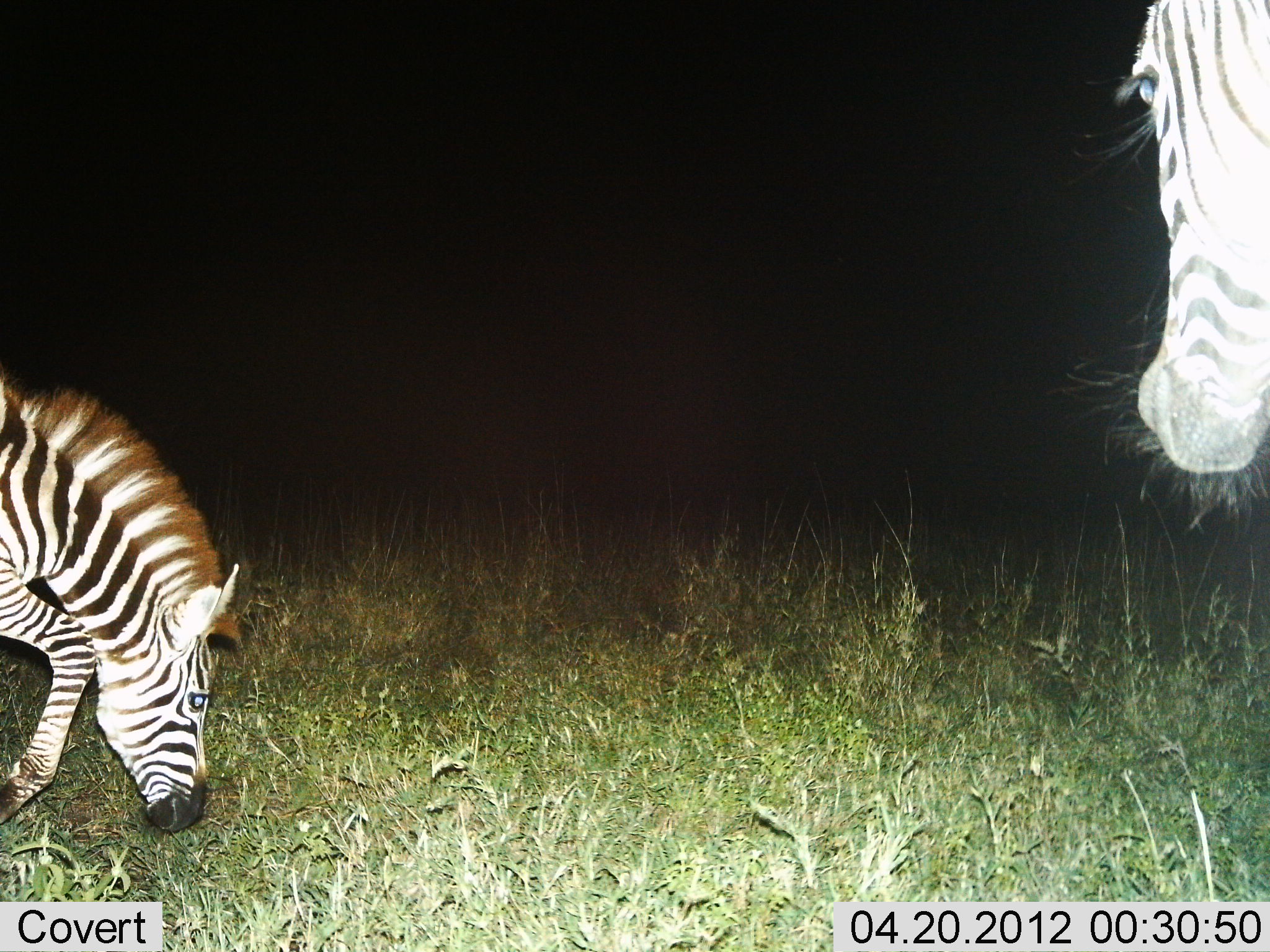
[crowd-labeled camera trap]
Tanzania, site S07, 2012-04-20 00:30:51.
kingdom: Animalia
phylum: Chordata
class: Mammalia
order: Perissodactyla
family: Equidae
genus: Equus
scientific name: Equus quagga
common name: plains zebra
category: zebra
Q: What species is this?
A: Zebra (plains zebra) (Equus quagga).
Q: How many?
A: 2.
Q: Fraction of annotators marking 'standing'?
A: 68%.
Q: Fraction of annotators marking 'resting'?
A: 3%.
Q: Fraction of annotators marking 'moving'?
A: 19%.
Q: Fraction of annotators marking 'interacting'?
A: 0%.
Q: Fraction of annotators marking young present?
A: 42%.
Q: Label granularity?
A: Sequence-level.